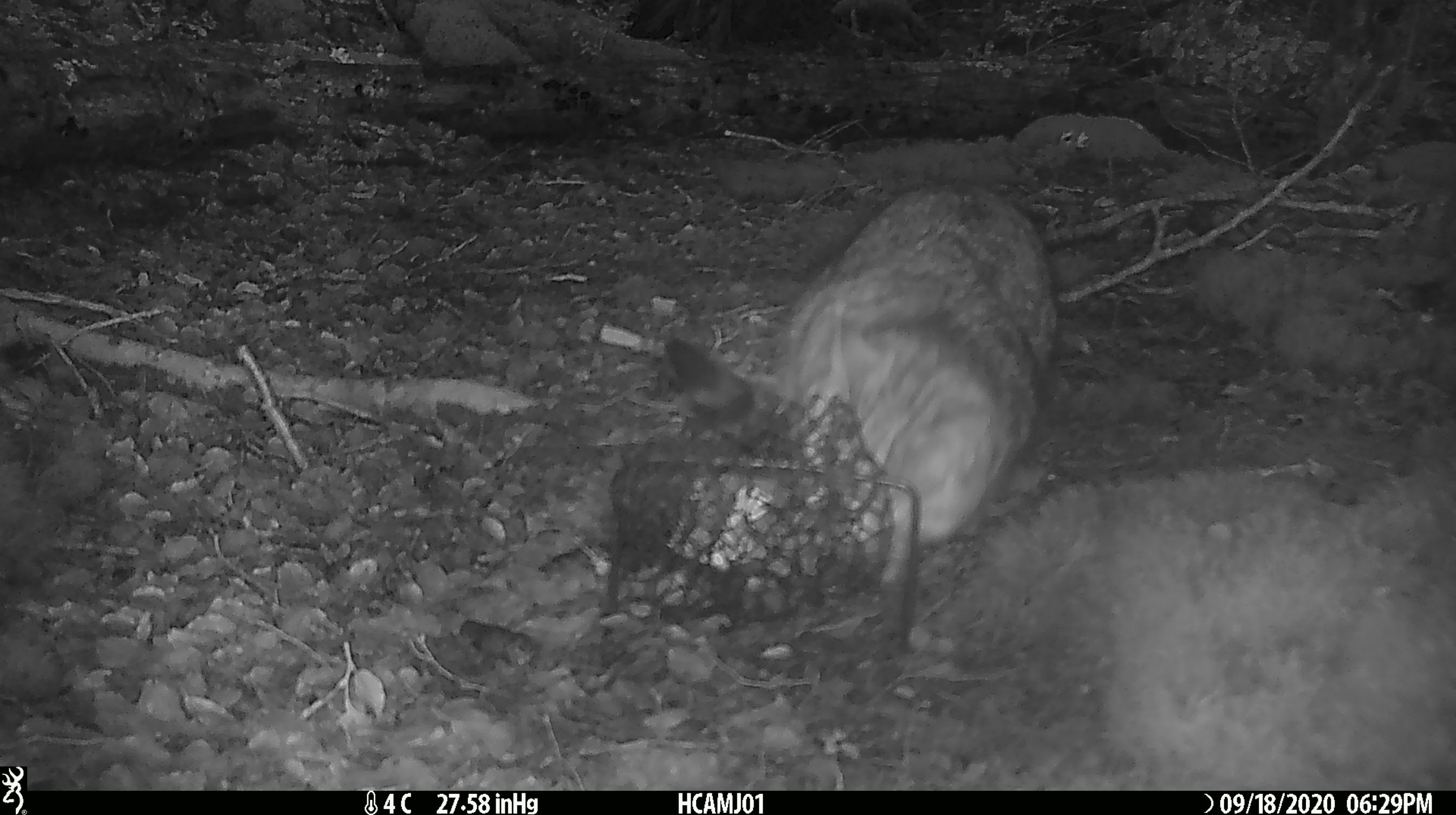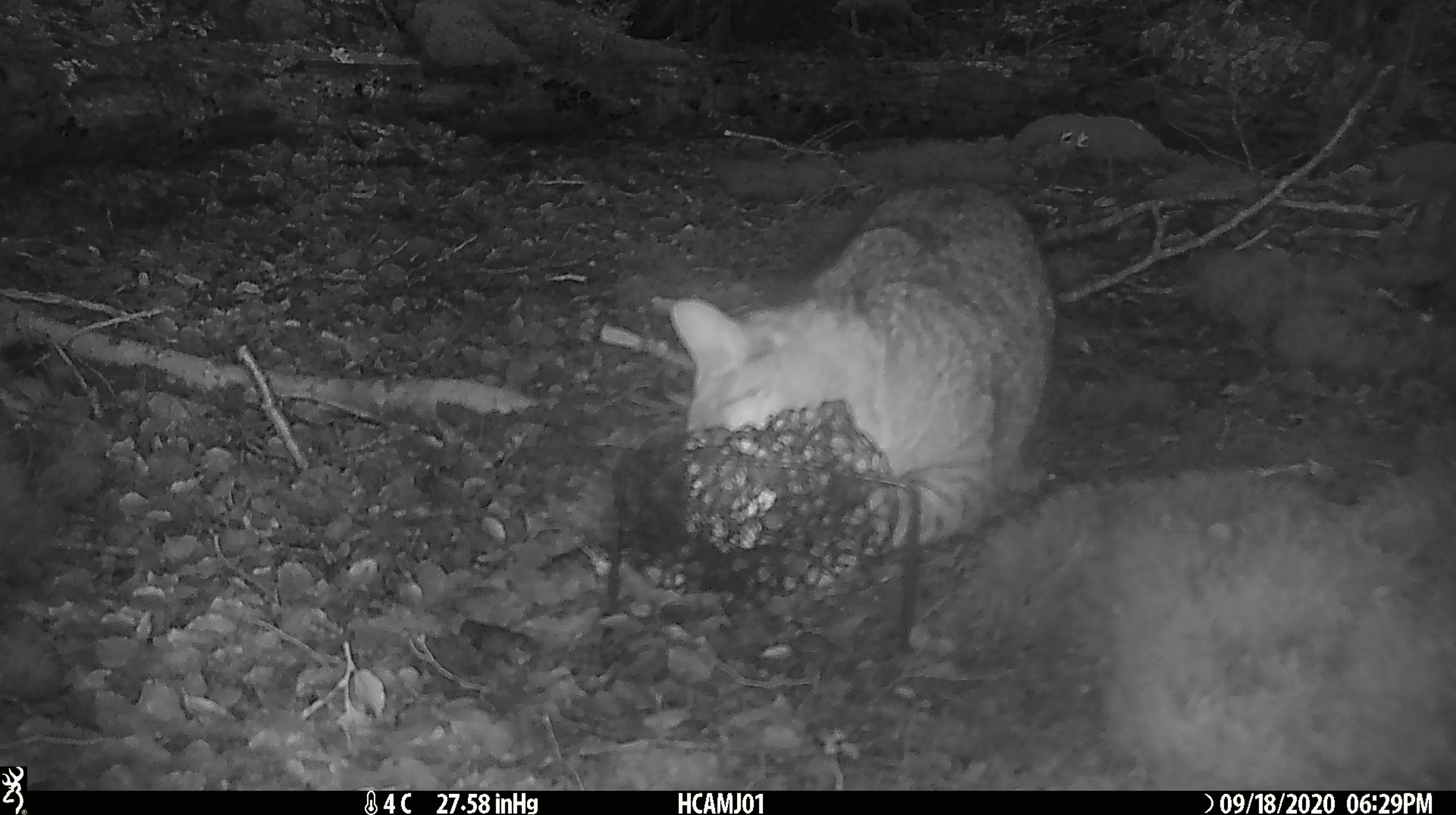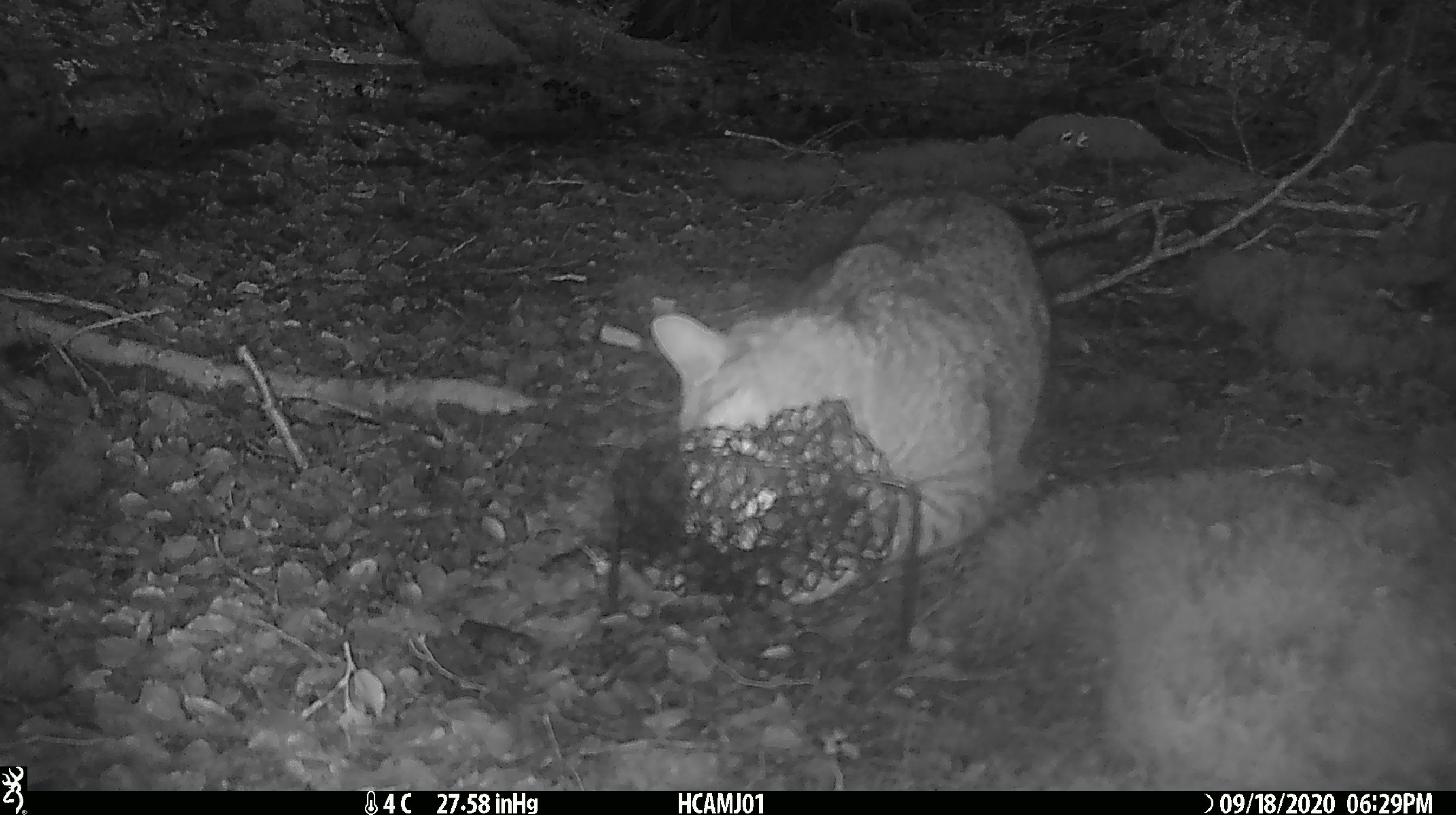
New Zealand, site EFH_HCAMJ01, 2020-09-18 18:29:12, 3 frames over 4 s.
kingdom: Animalia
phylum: Chordata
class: Mammalia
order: Carnivora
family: Felidae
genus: Felis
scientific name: Felis catus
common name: domestic cat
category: cat